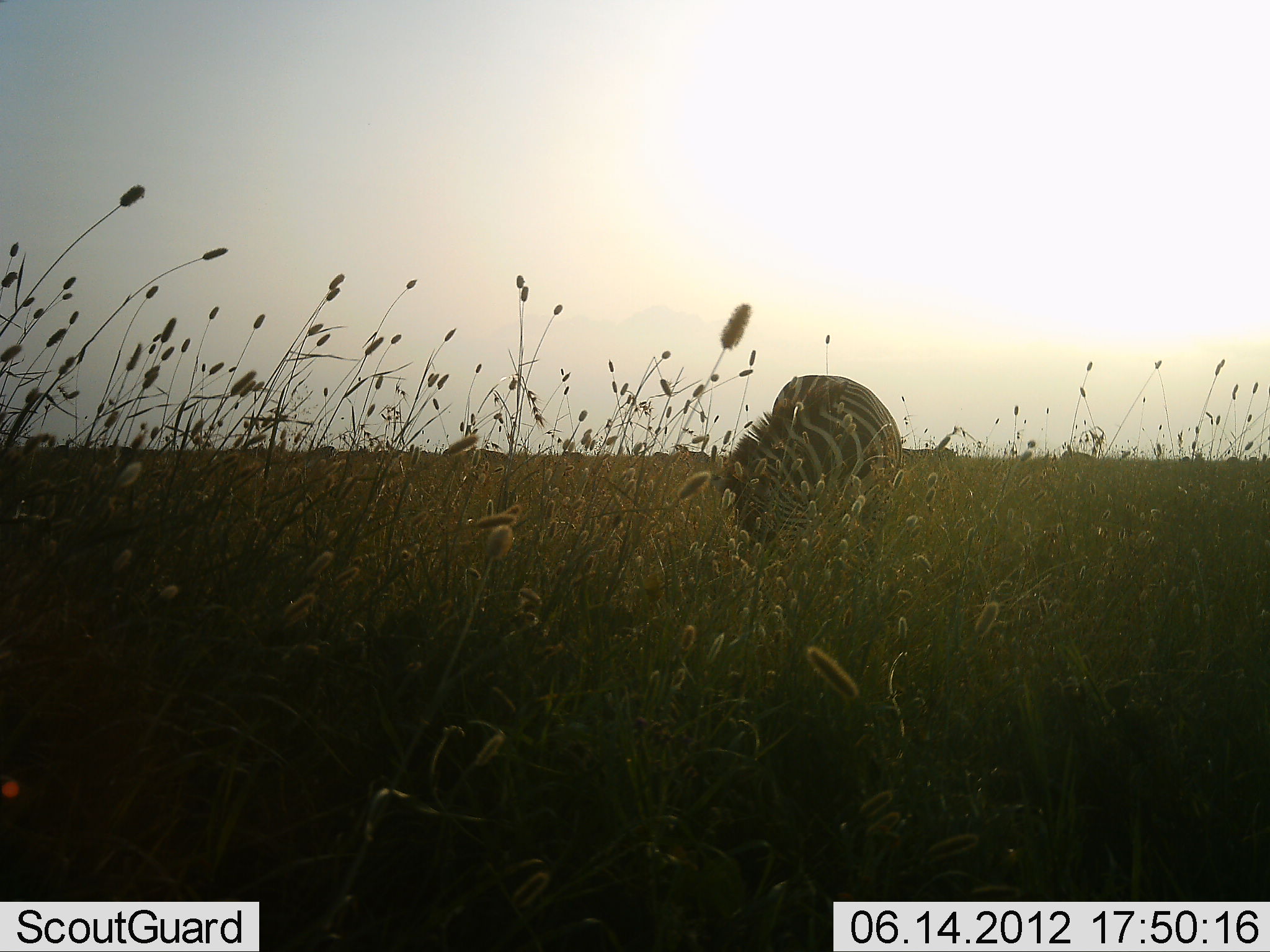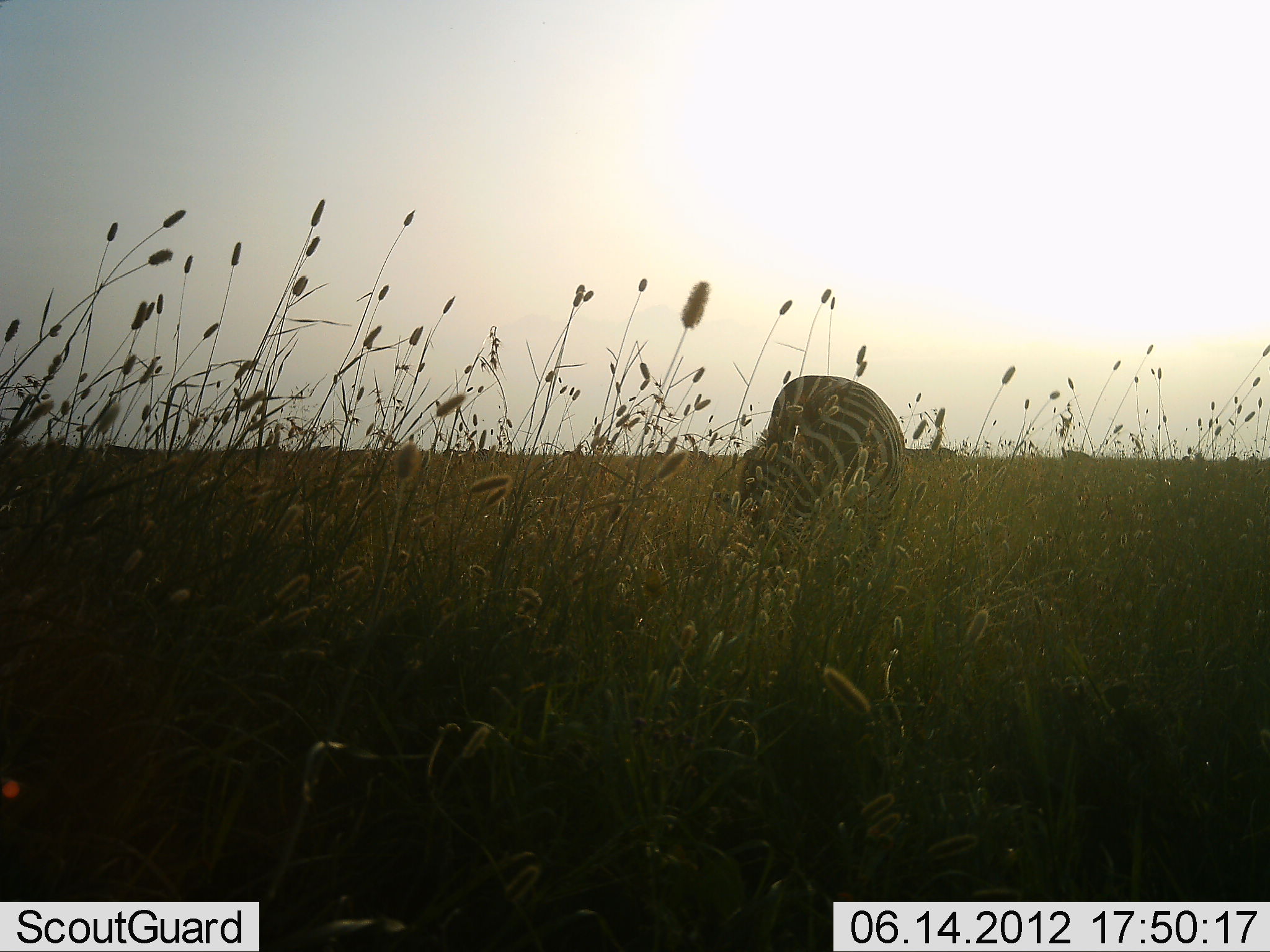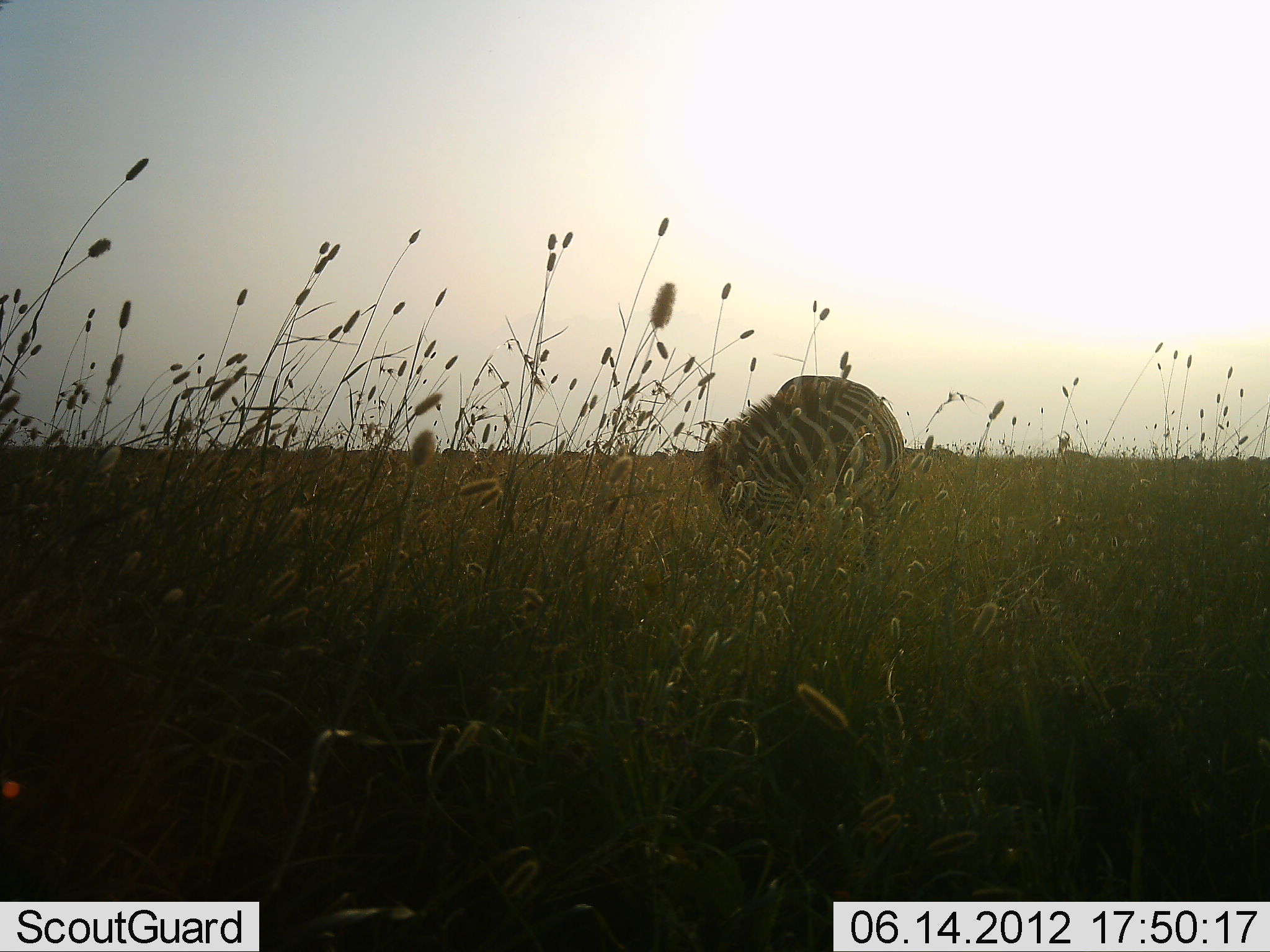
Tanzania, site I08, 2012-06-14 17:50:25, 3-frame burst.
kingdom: Animalia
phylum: Chordata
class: Mammalia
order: Perissodactyla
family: Equidae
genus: Equus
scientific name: Equus quagga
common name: plains zebra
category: zebra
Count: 1.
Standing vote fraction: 10%.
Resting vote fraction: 0%.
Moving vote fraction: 0%.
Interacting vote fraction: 0%.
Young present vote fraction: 0%.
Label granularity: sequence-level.